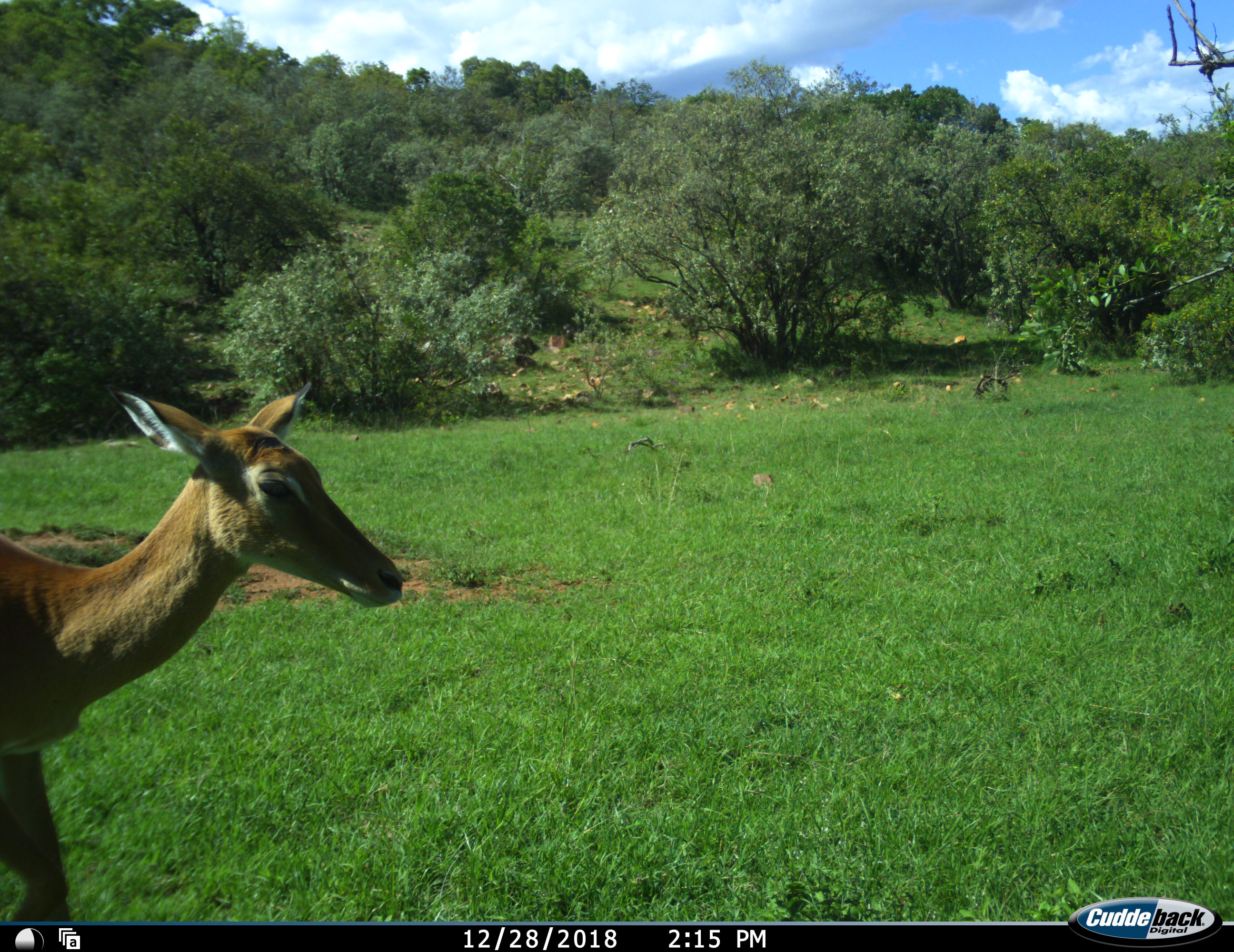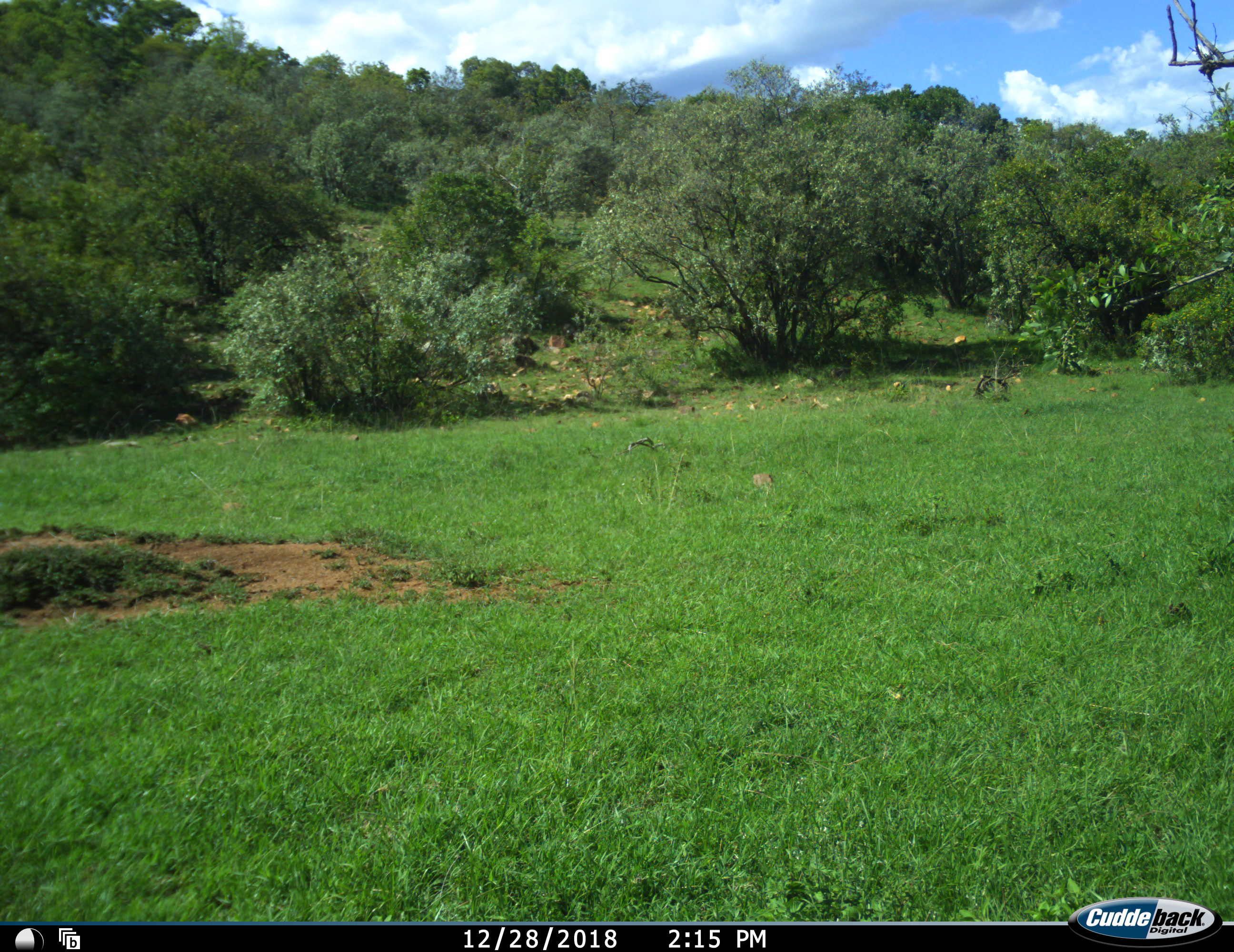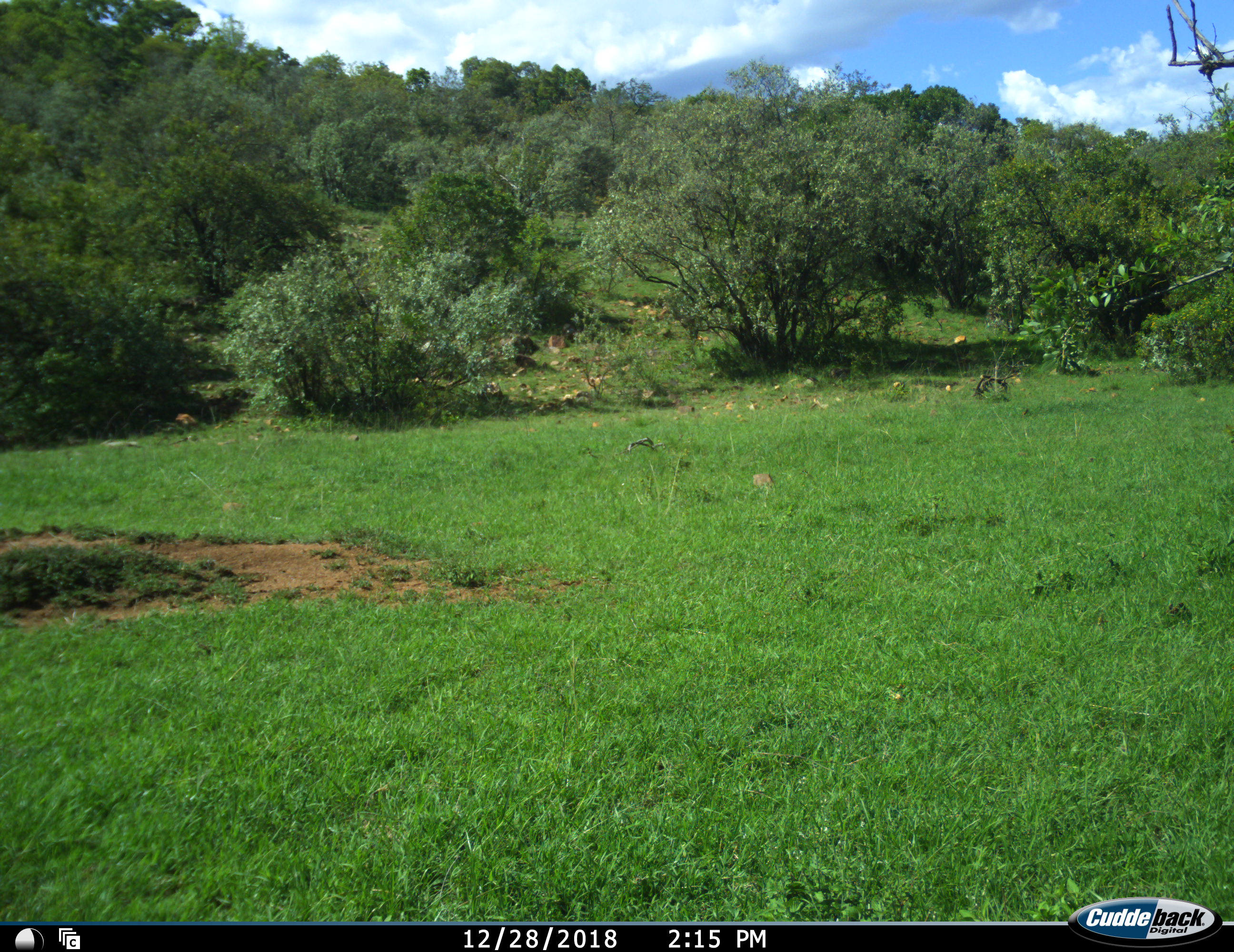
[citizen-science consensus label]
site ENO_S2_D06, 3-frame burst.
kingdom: Animalia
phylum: Chordata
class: Mammalia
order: Artiodactyla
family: Bovidae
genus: Aepyceros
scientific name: Aepyceros melampus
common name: impala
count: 1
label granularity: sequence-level